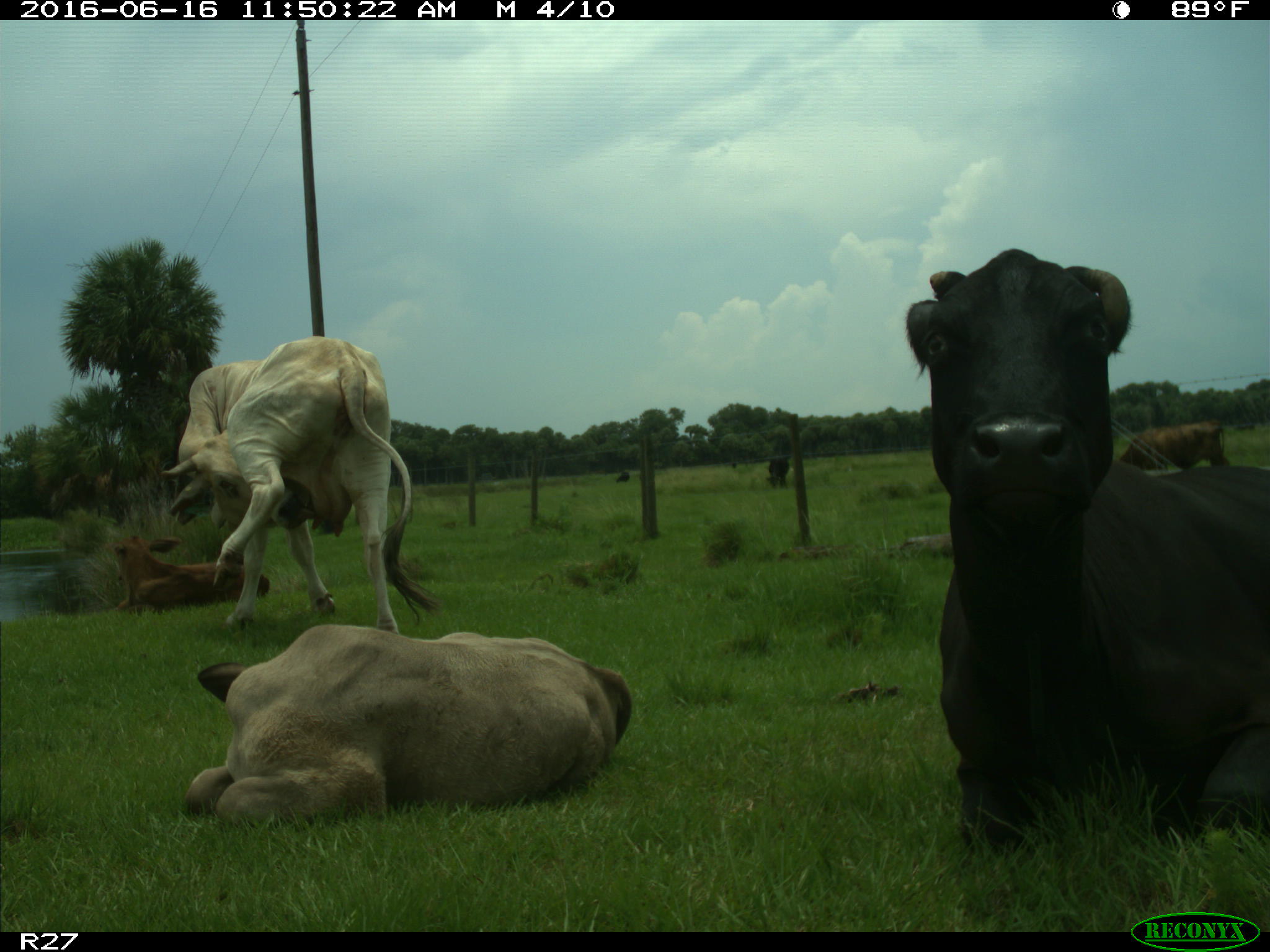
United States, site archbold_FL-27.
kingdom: Animalia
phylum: Chordata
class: Mammalia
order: Artiodactyla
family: Bovidae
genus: Bos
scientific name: Bos taurus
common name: domestic cow